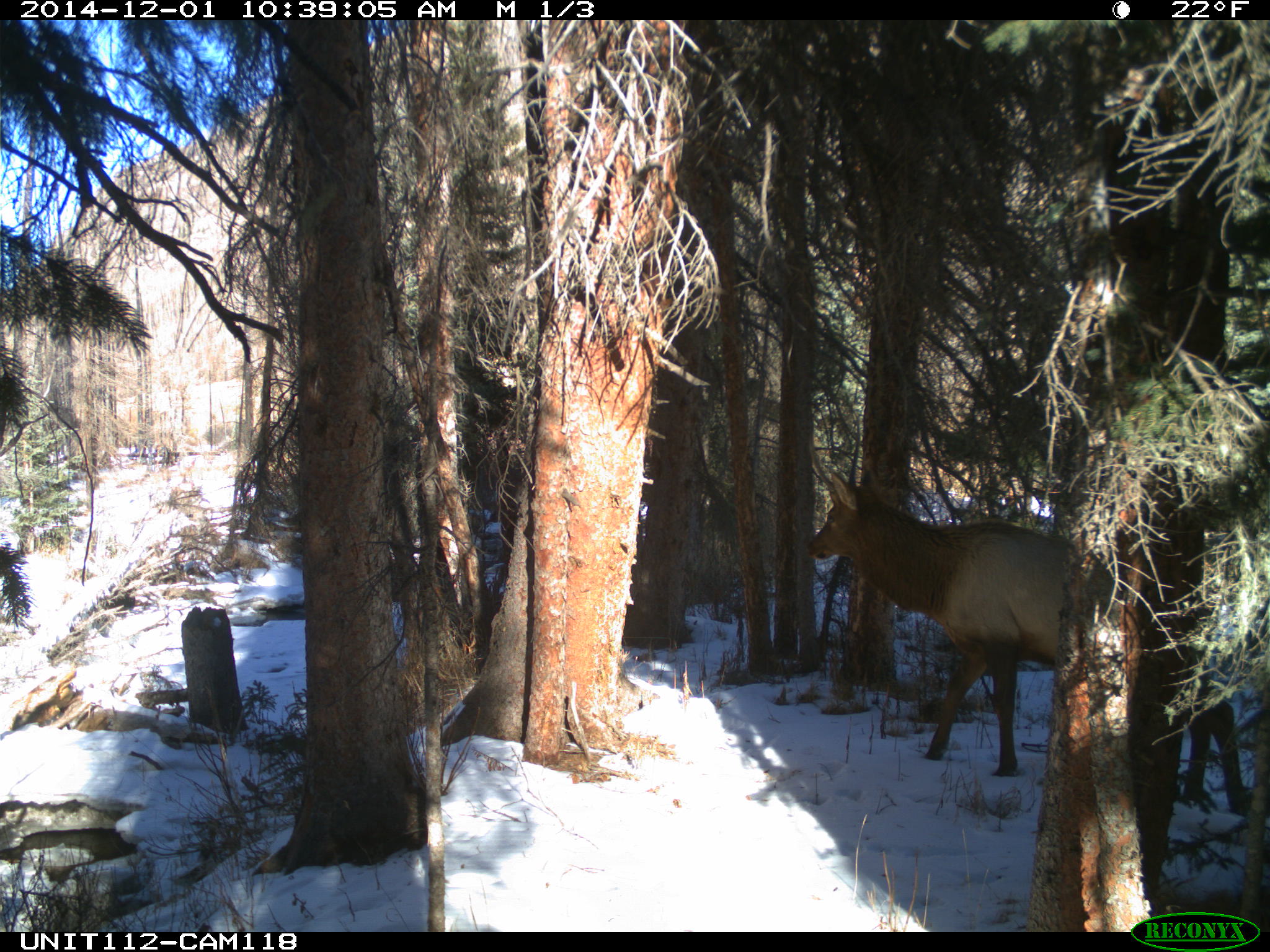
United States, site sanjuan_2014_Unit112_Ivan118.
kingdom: Animalia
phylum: Chordata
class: Mammalia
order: Artiodactyla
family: Cervidae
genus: Cervus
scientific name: Cervus elaphus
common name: red deer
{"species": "Cervus elaphus (red deer)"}